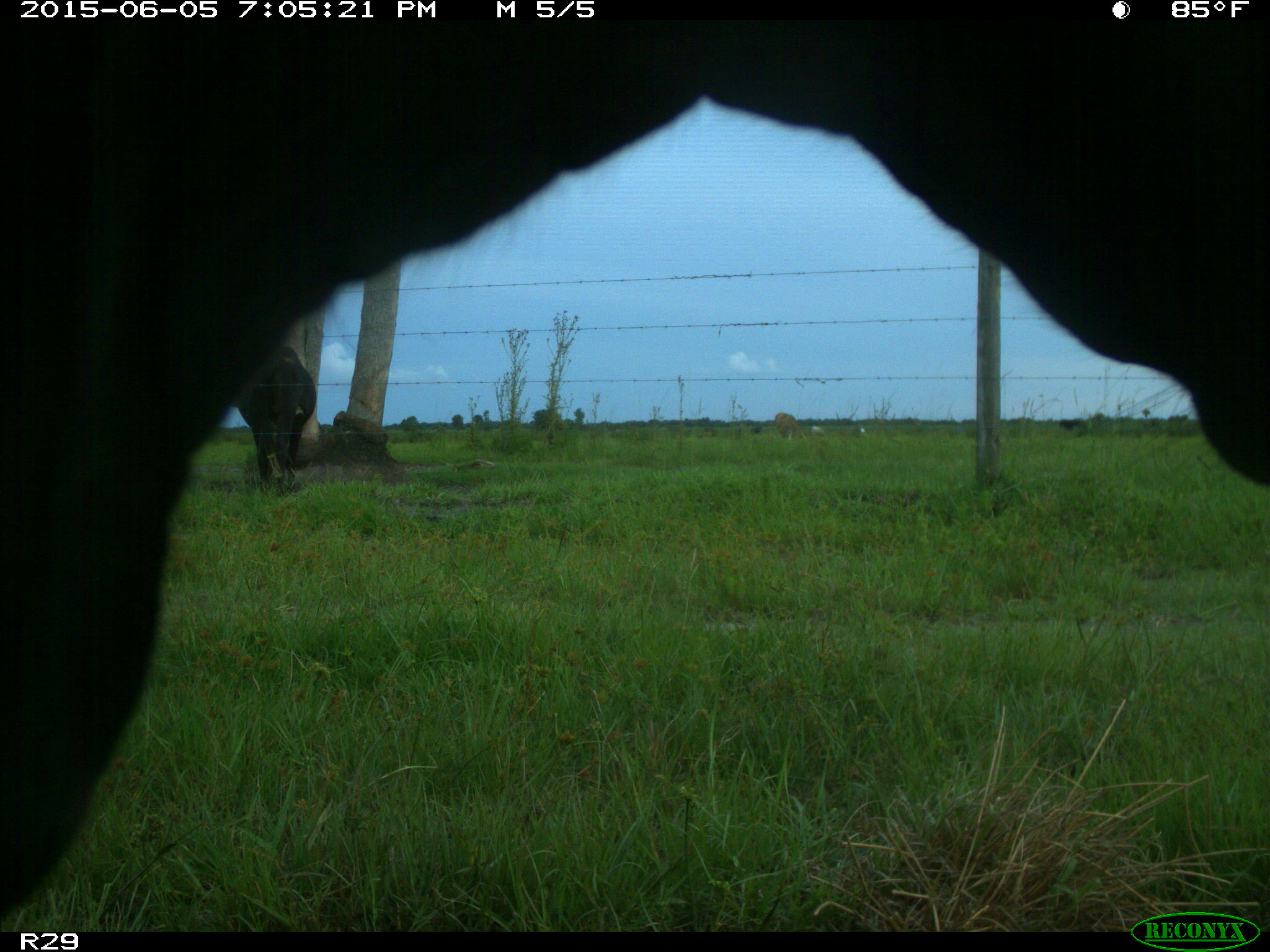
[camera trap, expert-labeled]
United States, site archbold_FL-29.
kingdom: Animalia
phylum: Chordata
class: Mammalia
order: Artiodactyla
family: Bovidae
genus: Bos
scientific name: Bos taurus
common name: domestic cow